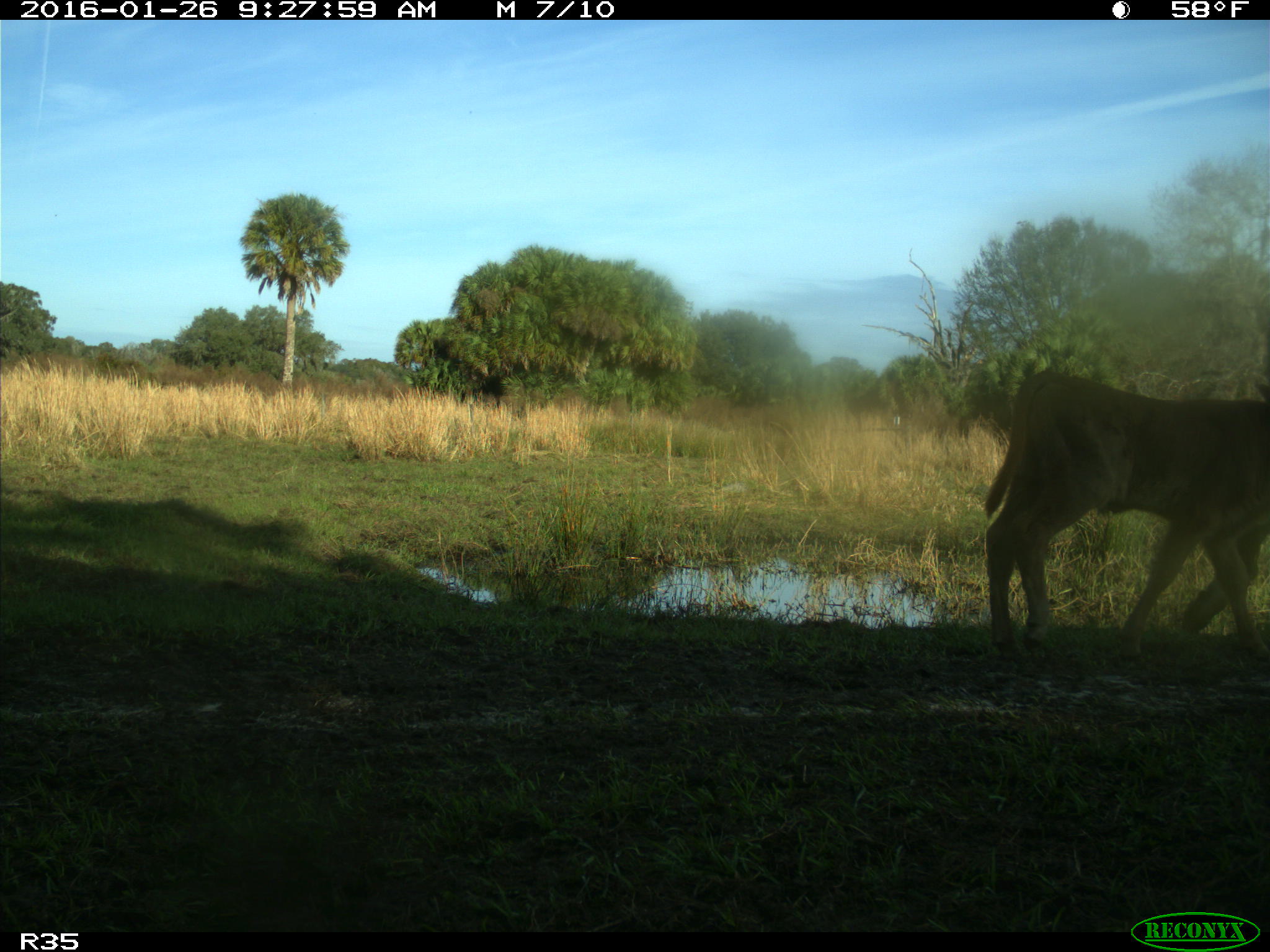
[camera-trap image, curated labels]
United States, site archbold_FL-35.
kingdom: Animalia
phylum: Chordata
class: Mammalia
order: Artiodactyla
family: Bovidae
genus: Bos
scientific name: Bos taurus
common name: domestic cow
Bos taurus (domestic cow).